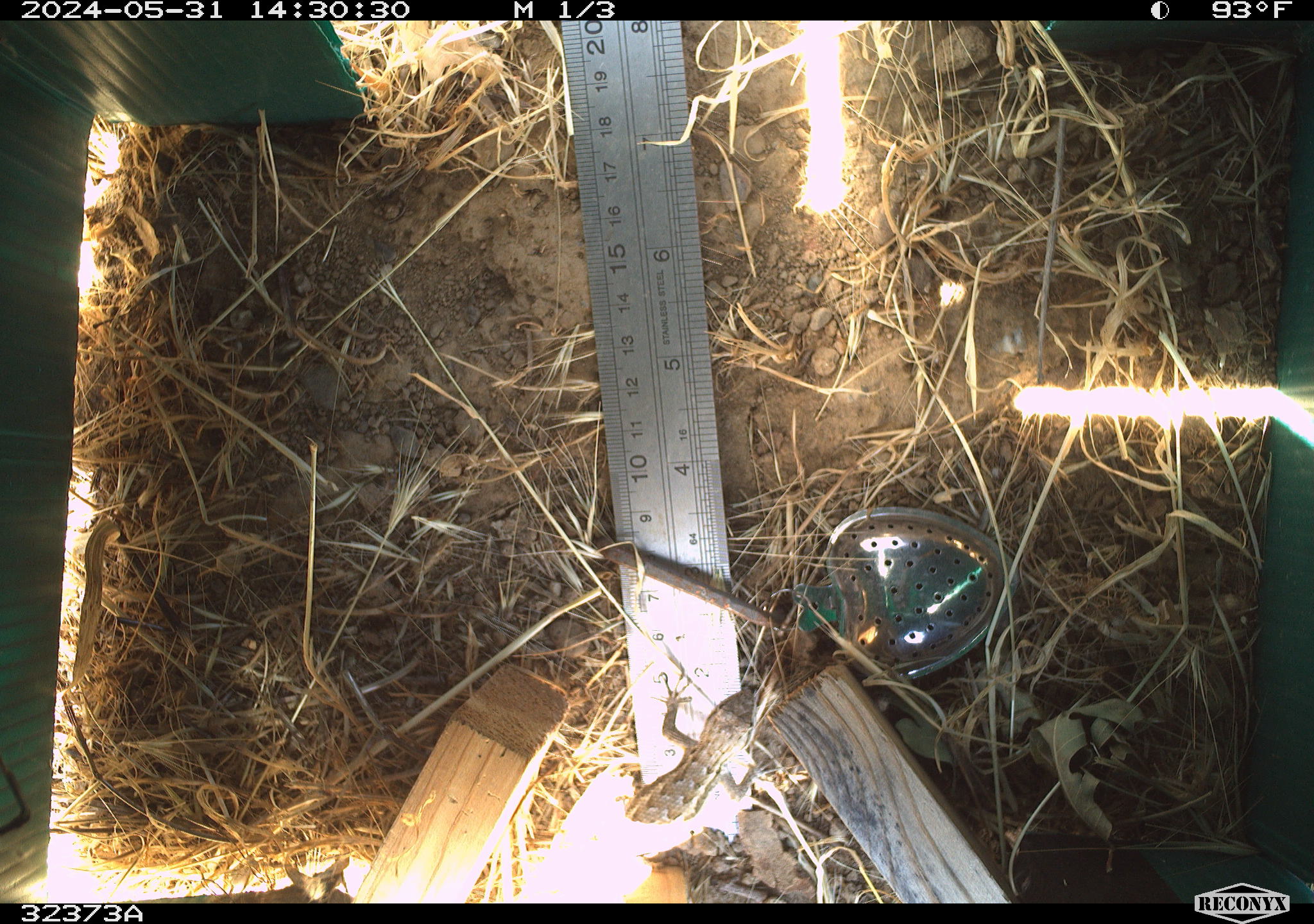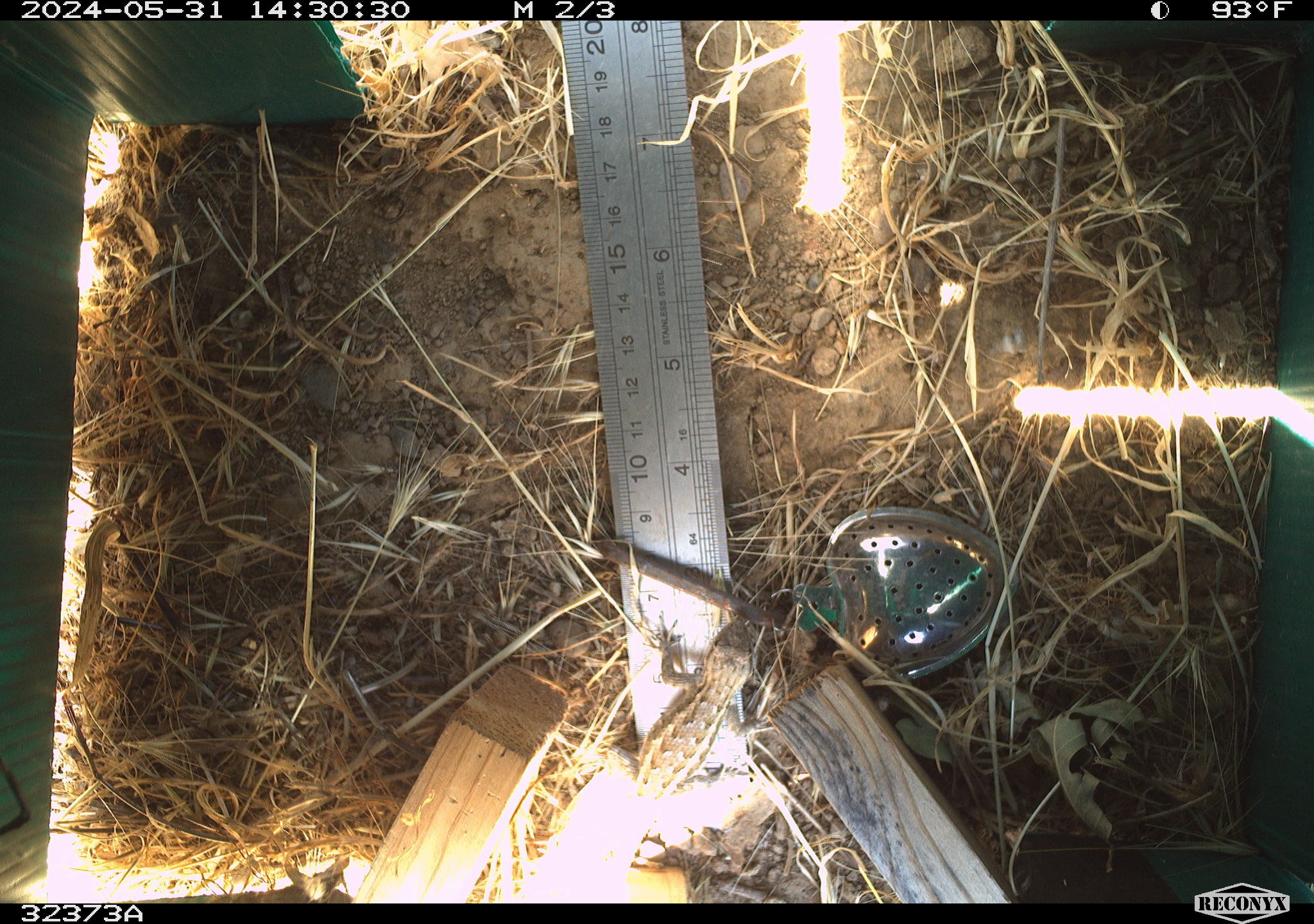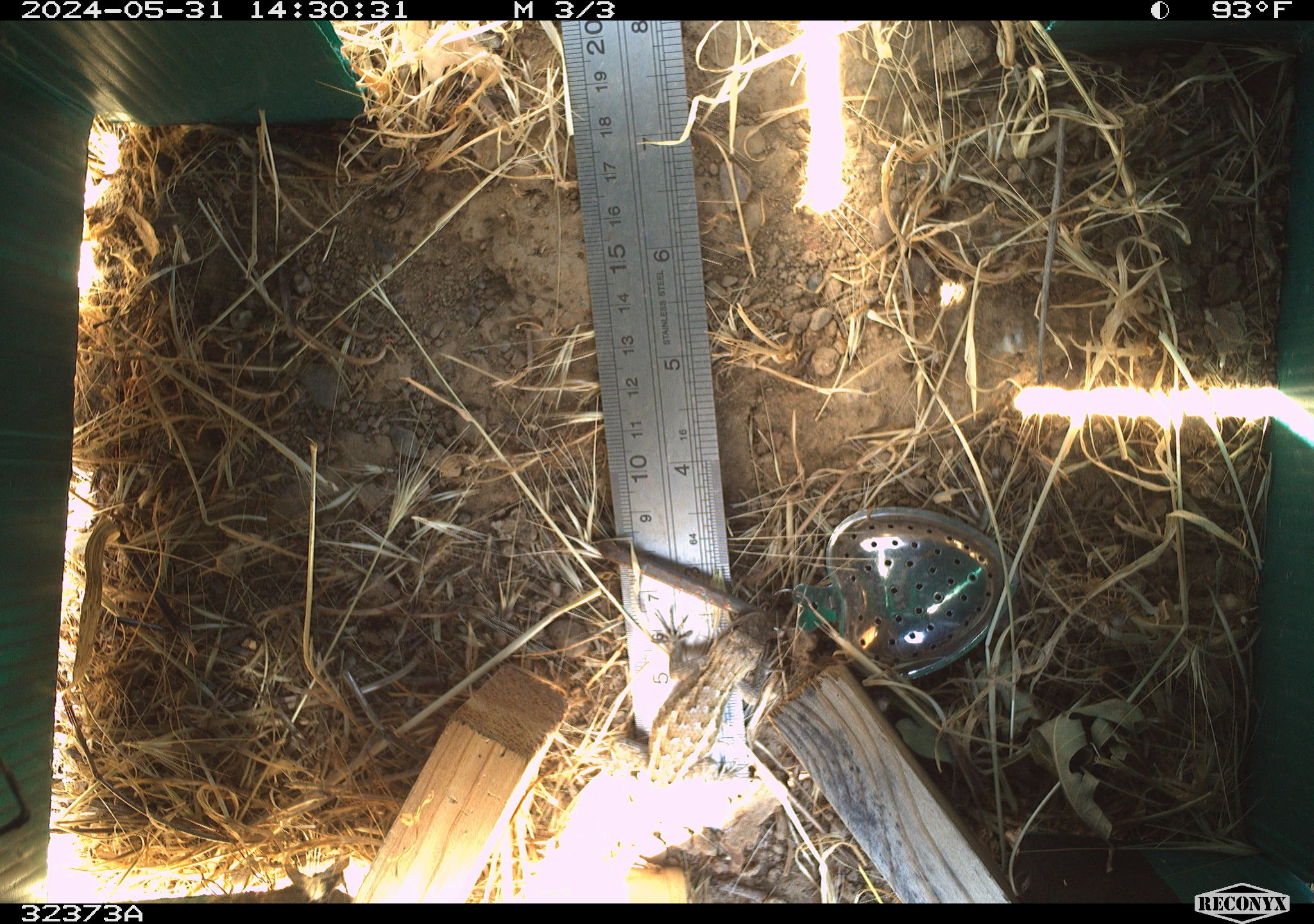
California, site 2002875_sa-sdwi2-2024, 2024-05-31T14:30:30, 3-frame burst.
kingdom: Animalia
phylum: Chordata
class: Reptilia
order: Squamata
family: Phrynosomatidae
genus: Sceloporus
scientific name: Sceloporus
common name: spiny lizards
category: sceloporus species